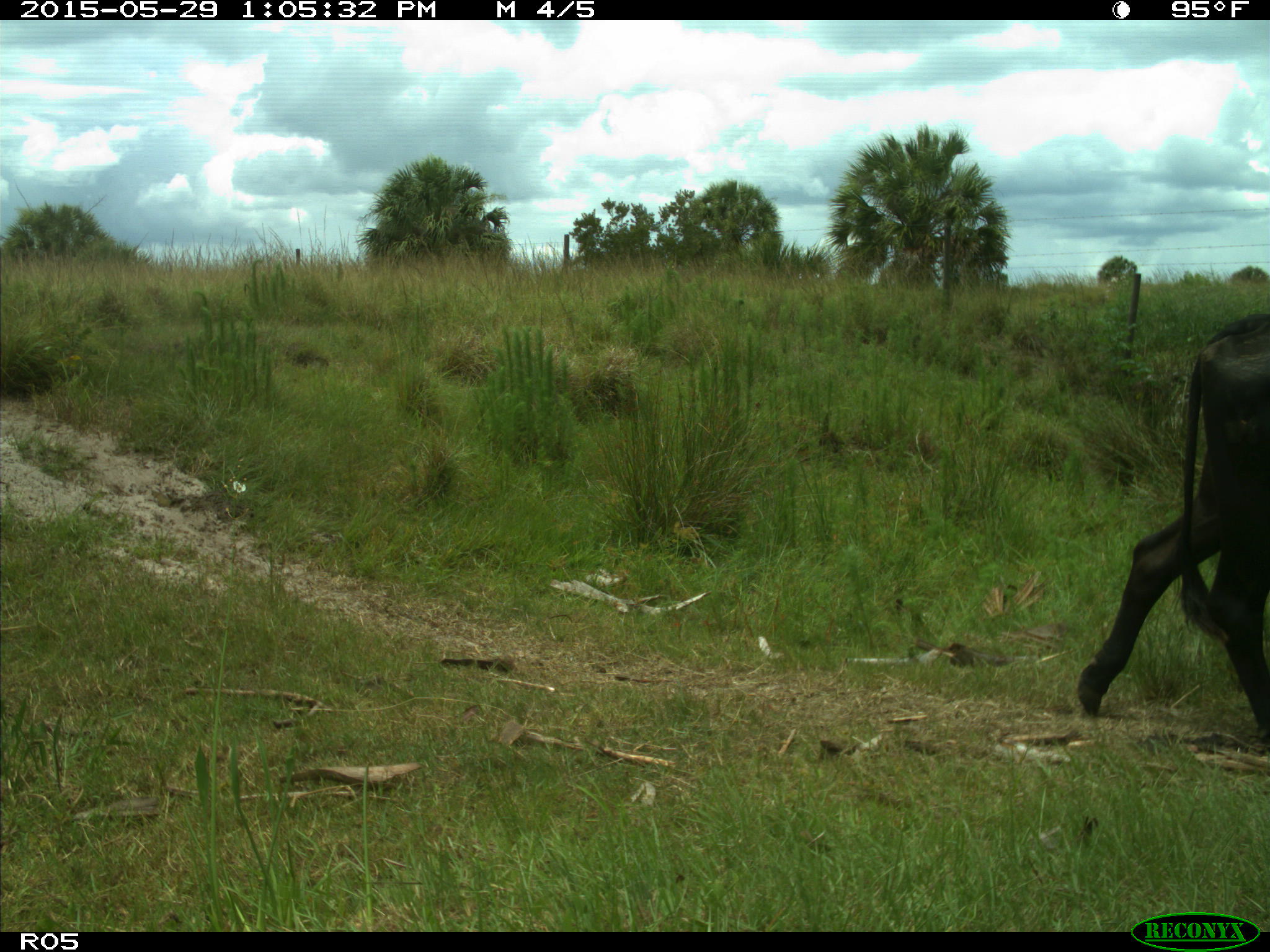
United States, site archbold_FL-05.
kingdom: Animalia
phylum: Chordata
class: Mammalia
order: Artiodactyla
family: Bovidae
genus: Bos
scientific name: Bos taurus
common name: domestic cow